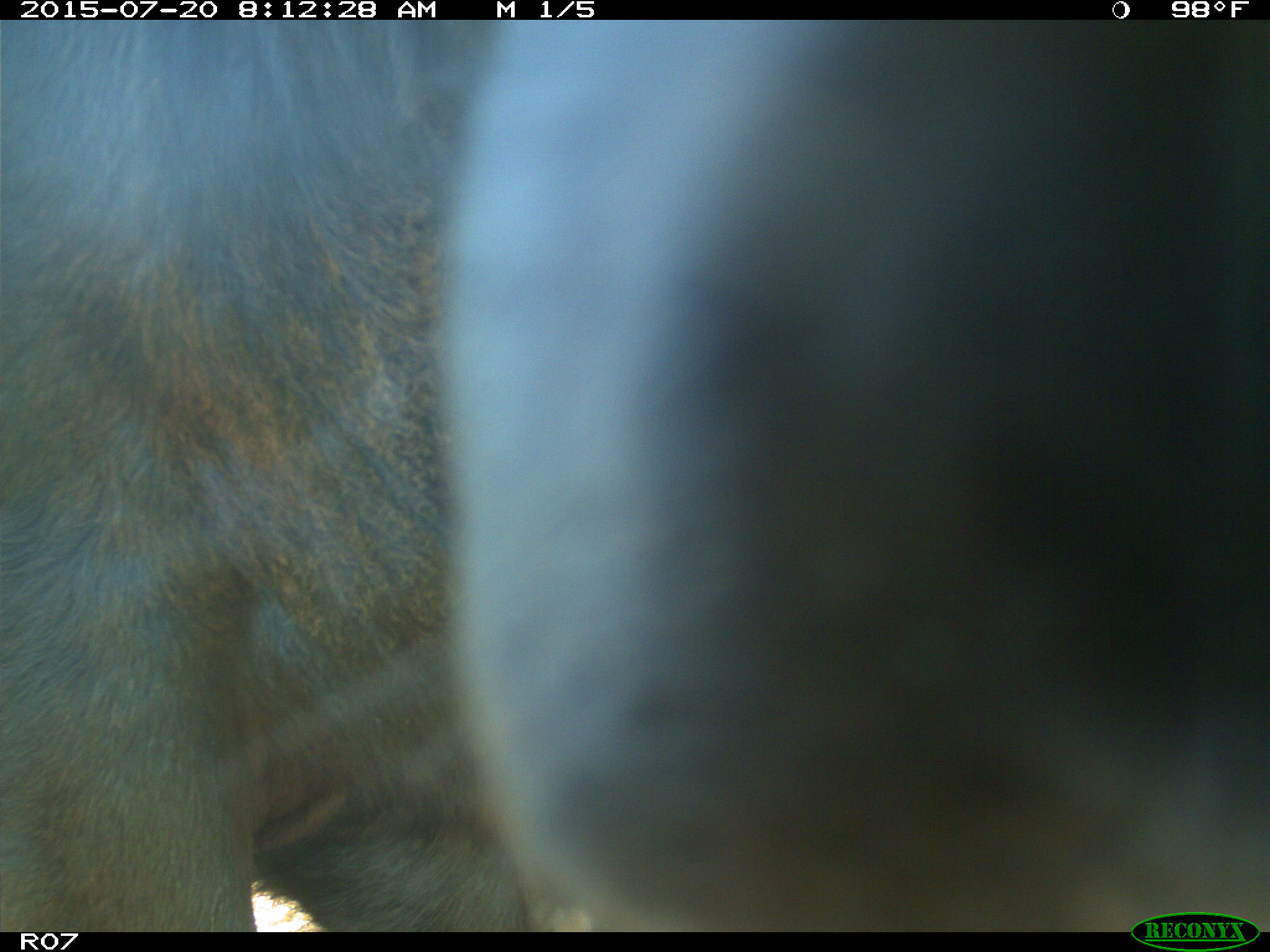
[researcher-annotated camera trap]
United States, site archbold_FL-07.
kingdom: Animalia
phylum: Chordata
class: Mammalia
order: Artiodactyla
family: Bovidae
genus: Bos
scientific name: Bos taurus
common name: domestic cow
Bos taurus (domestic cow).